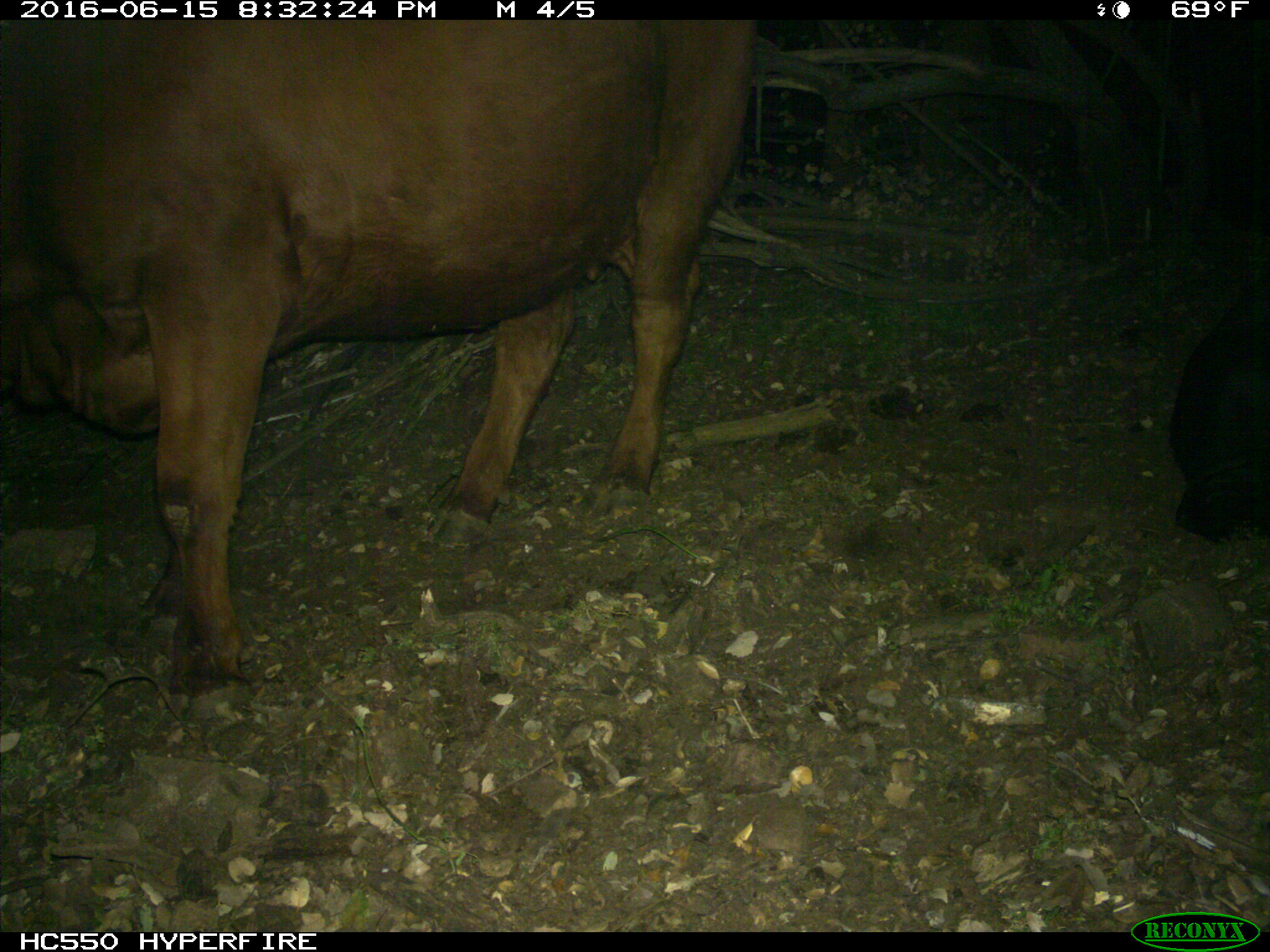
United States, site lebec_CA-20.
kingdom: Animalia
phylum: Chordata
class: Mammalia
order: Artiodactyla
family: Bovidae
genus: Bos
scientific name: Bos taurus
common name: domestic cow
Bos taurus (domestic cow).